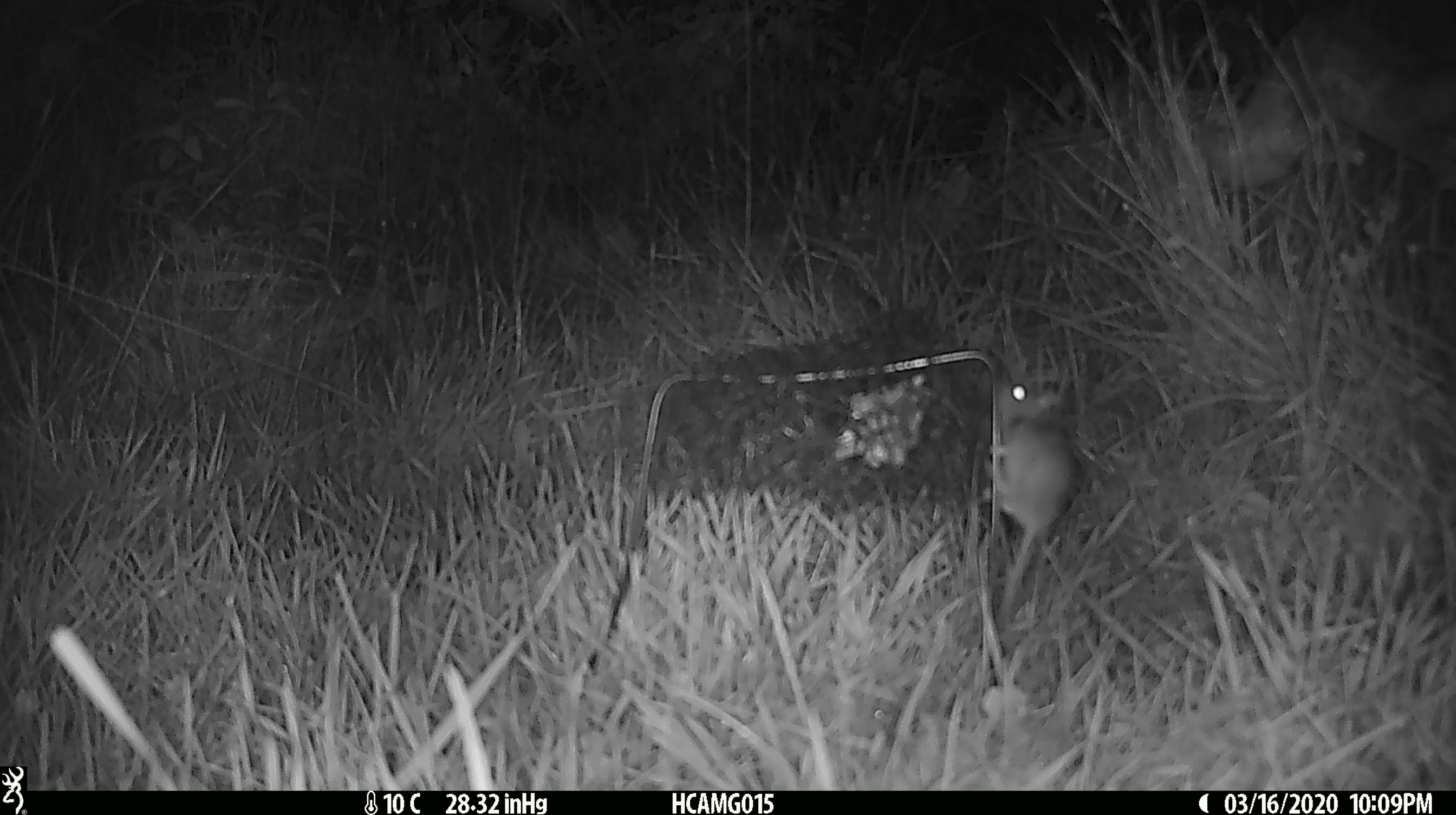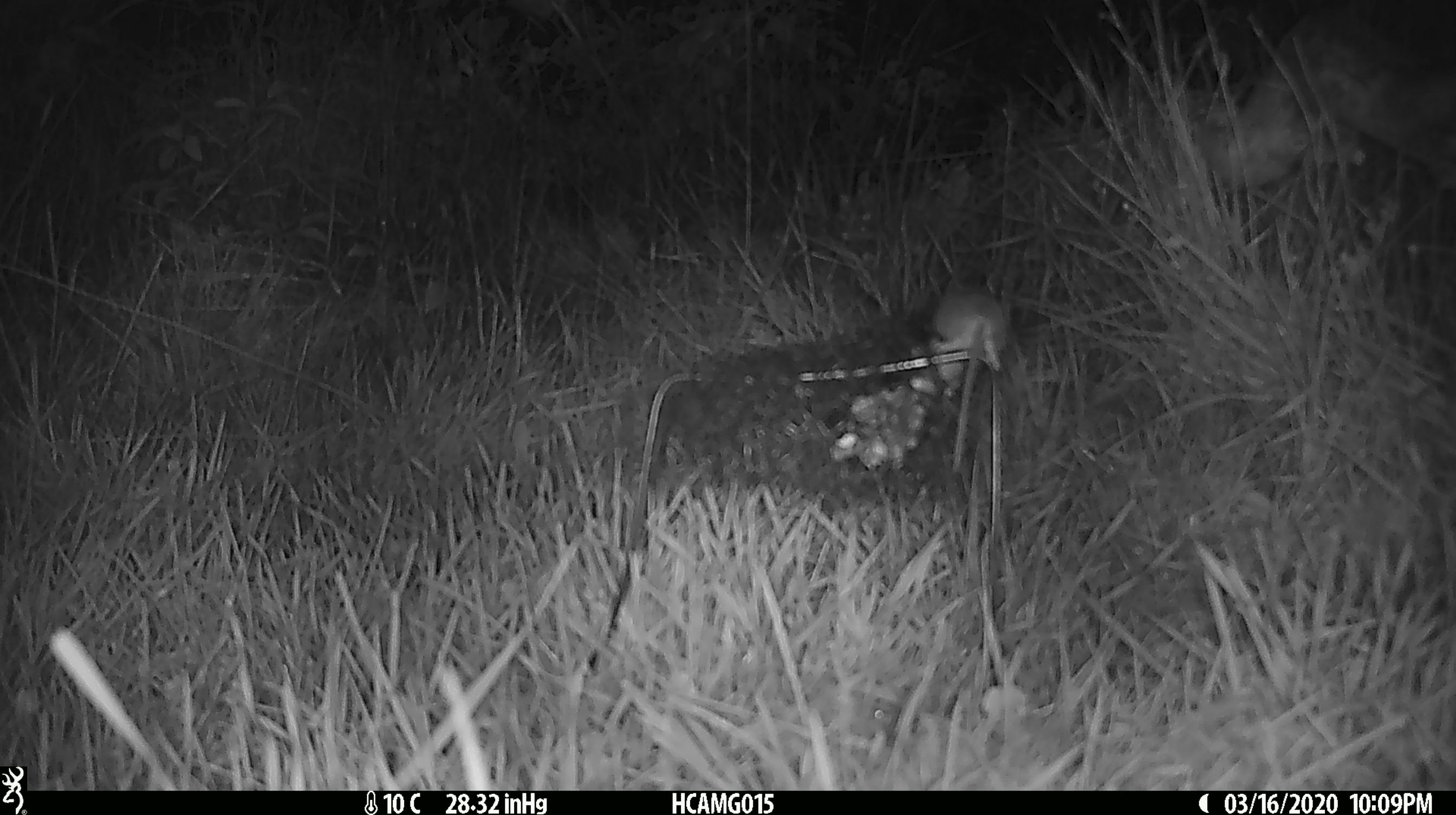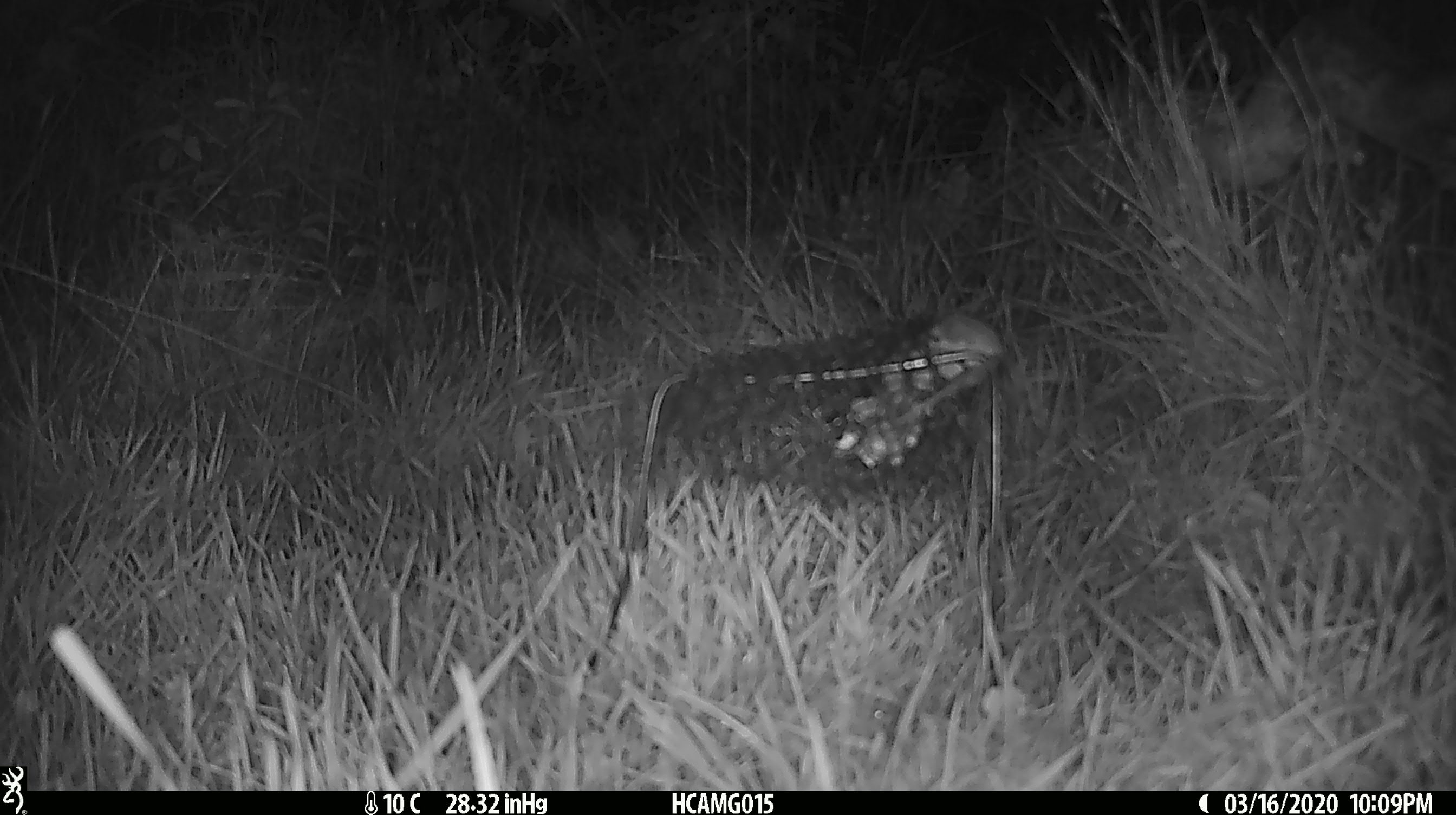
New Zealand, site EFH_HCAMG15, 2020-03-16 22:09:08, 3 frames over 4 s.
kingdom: Animalia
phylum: Chordata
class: Mammalia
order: Rodentia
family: Muridae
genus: Mus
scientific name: Mus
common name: mouse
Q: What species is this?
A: Mouse (Mus).